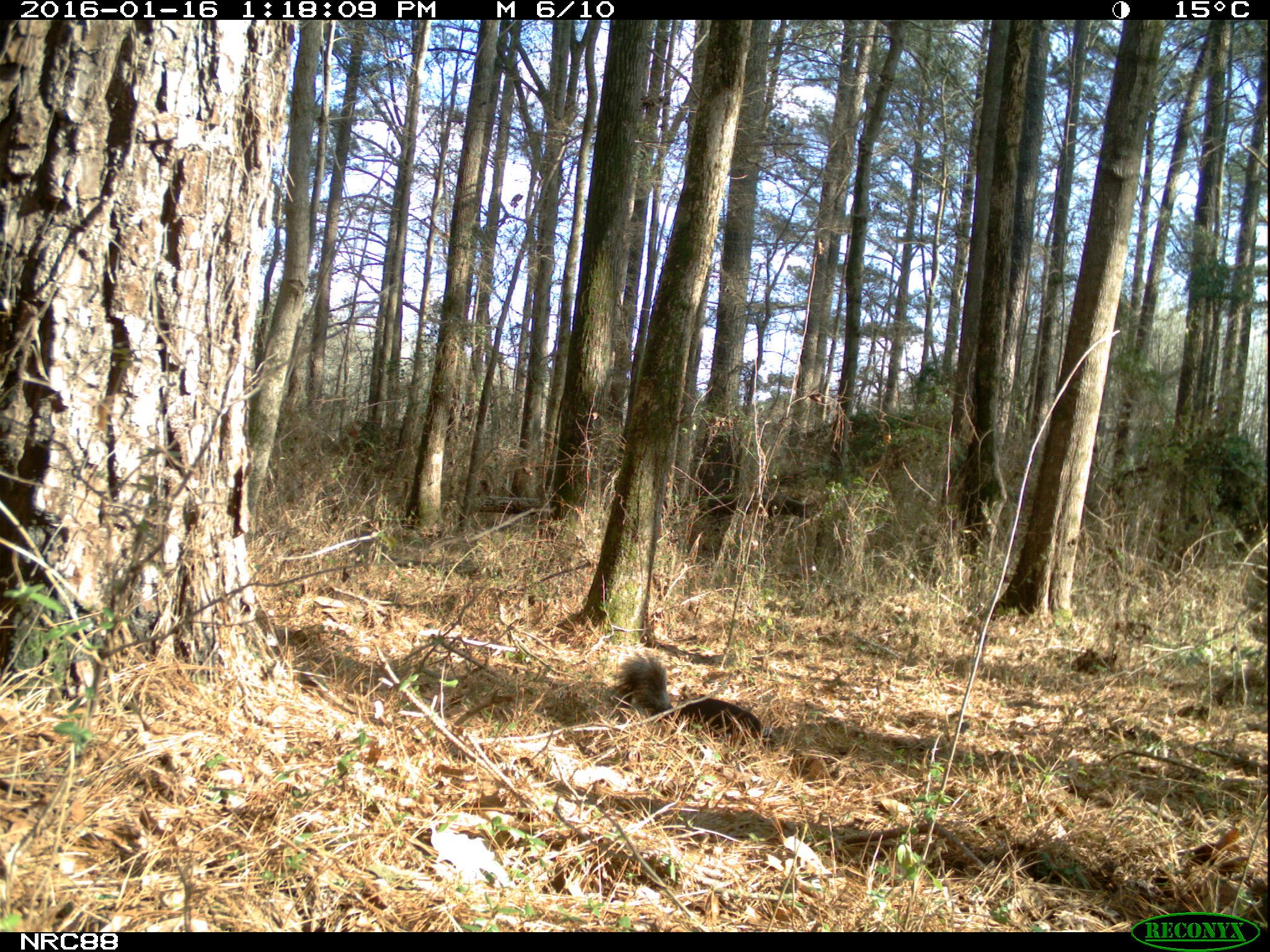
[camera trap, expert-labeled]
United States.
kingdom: Animalia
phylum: Chordata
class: Mammalia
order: Rodentia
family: Sciuridae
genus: Sciurus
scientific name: Sciurus niger cinereus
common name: eastern fox squirrel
Eastern Fox Squirrel (Sciurus niger cinereus).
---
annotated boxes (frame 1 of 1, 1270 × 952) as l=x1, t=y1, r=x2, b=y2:
Eastern Fox Squirrel: l=603, t=648, r=767, b=743